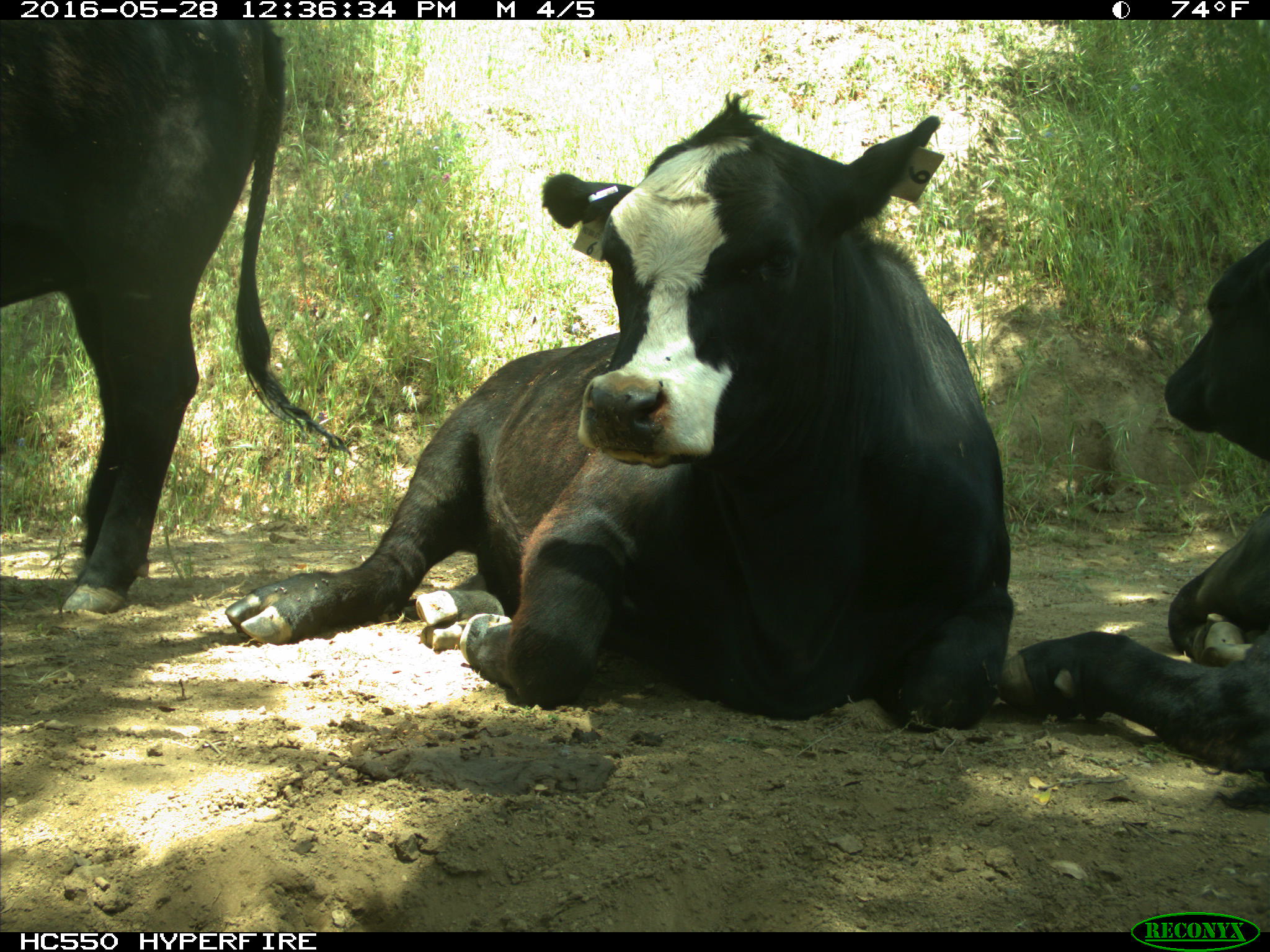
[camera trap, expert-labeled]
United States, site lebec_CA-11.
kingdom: Animalia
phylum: Chordata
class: Mammalia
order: Artiodactyla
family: Bovidae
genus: Bos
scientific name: Bos taurus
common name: domestic cow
Bos taurus (domestic cow).